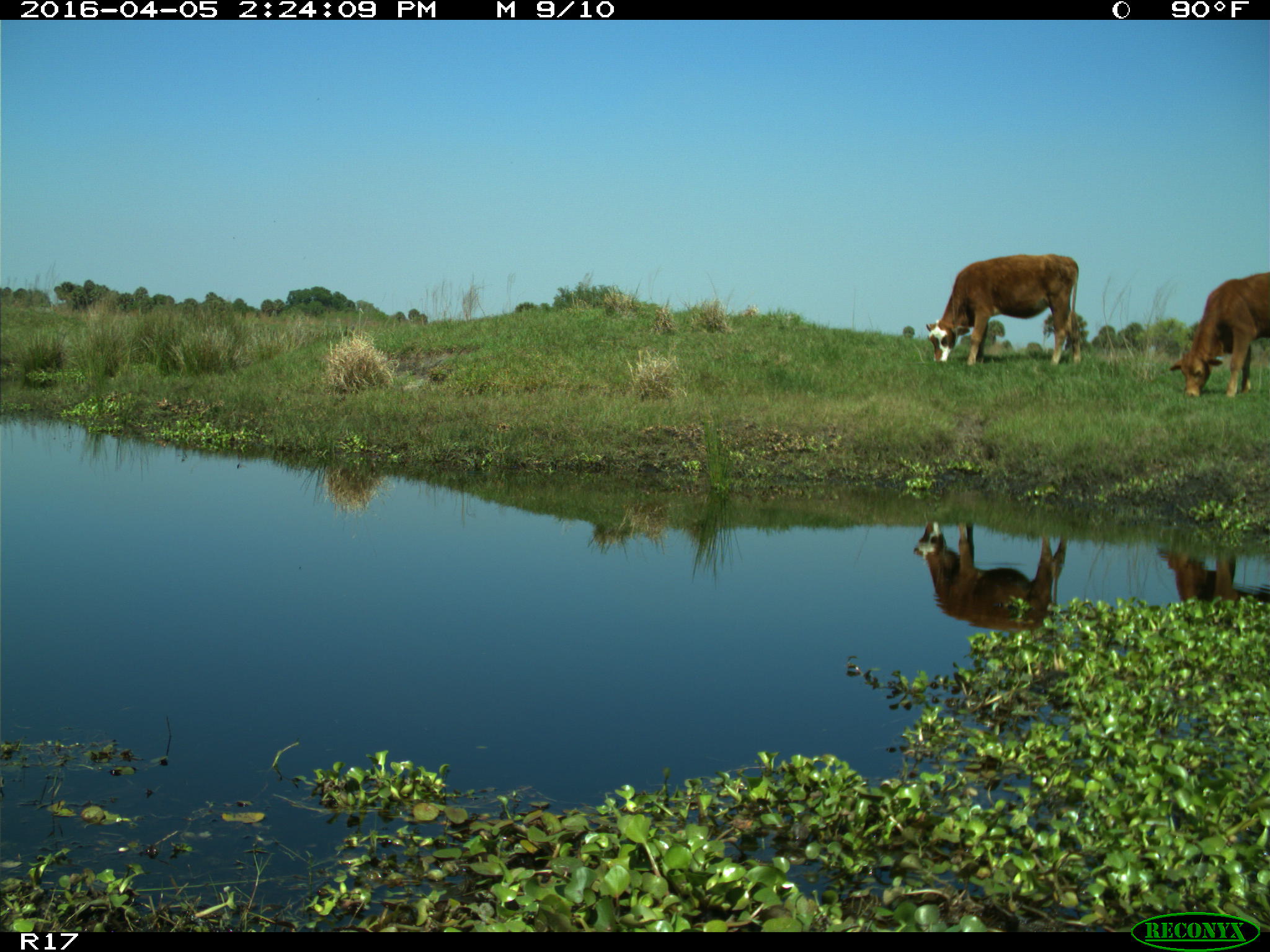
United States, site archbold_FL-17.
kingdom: Animalia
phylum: Chordata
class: Mammalia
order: Artiodactyla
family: Bovidae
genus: Bos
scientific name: Bos taurus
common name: domestic cow